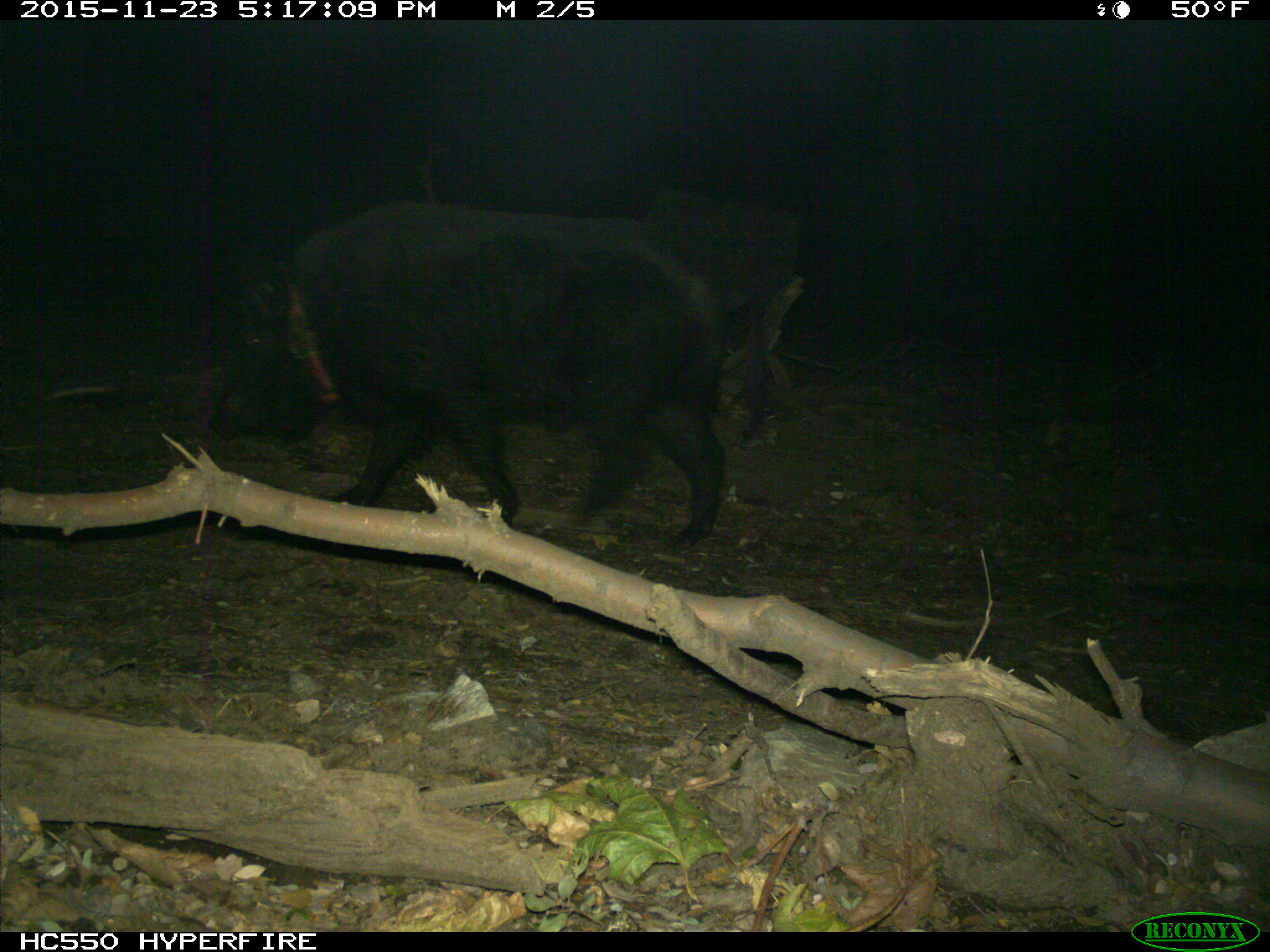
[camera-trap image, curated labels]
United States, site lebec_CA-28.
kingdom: Animalia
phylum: Chordata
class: Mammalia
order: Artiodactyla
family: Suidae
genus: Sus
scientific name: Sus scrofa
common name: wild boar